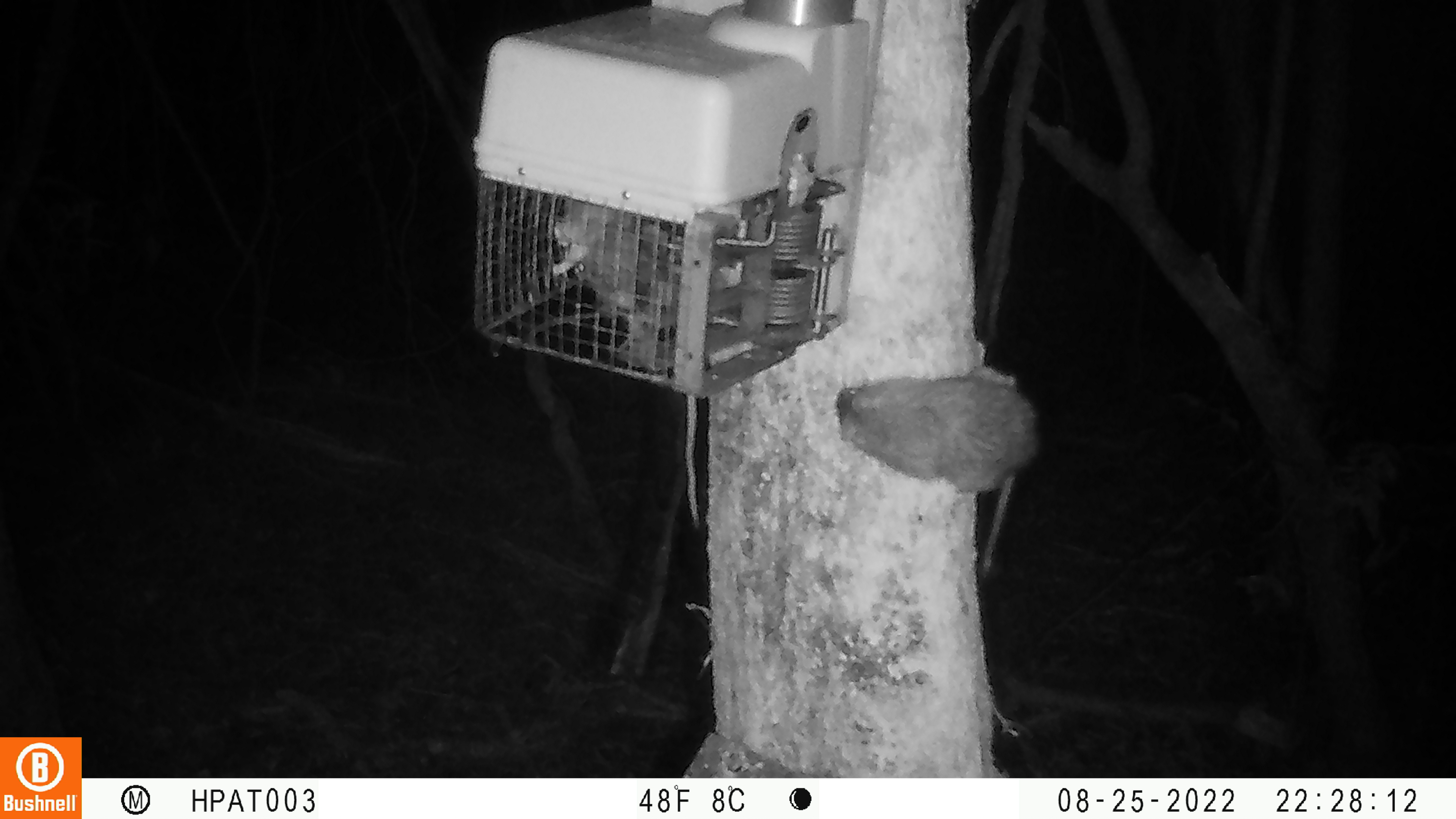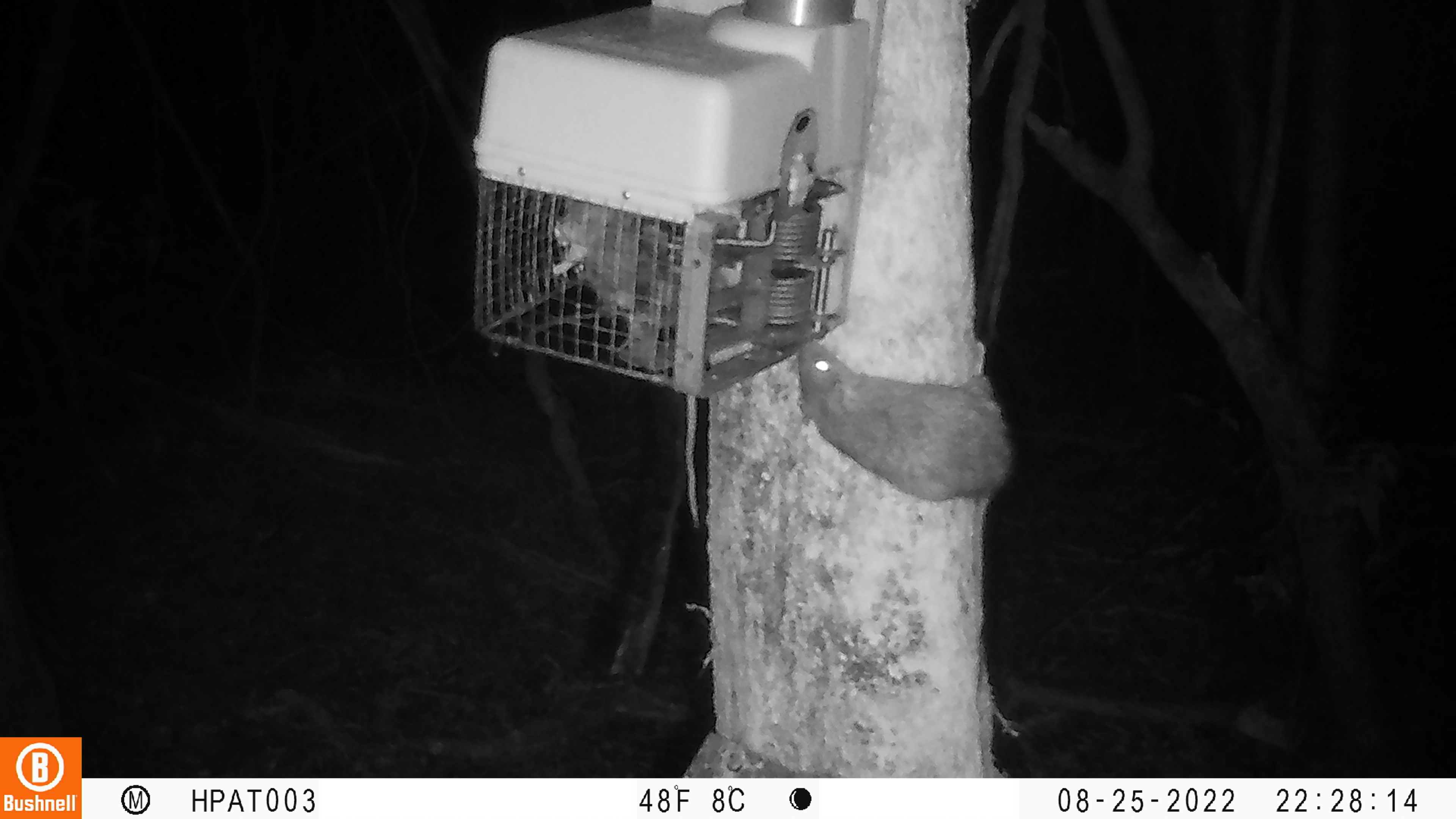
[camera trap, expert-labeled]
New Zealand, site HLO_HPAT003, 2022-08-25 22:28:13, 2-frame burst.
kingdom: Animalia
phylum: Chordata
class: Mammalia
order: Rodentia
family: Muridae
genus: Rattus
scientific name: Rattus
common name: rat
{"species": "rat (Rattus)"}